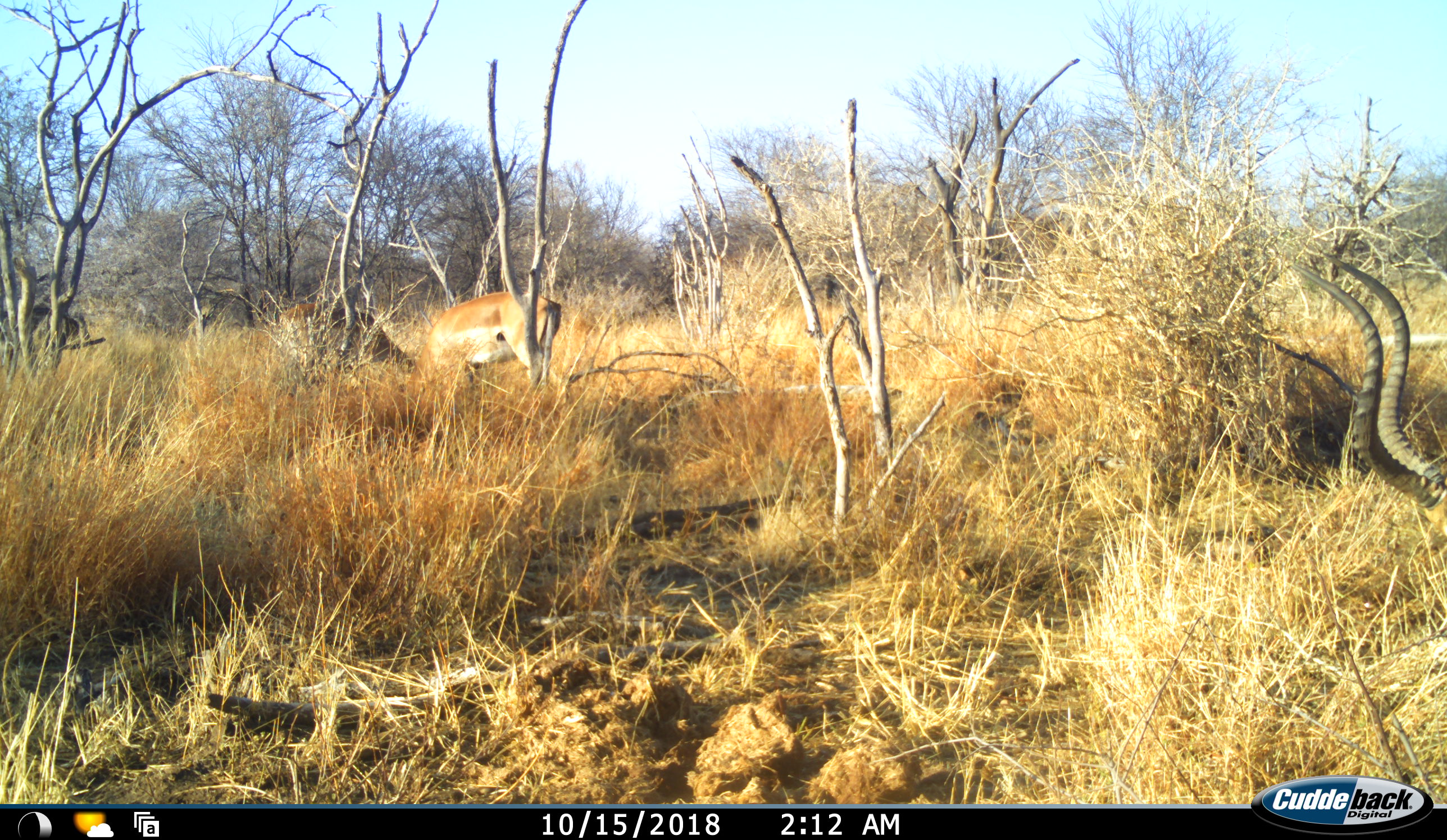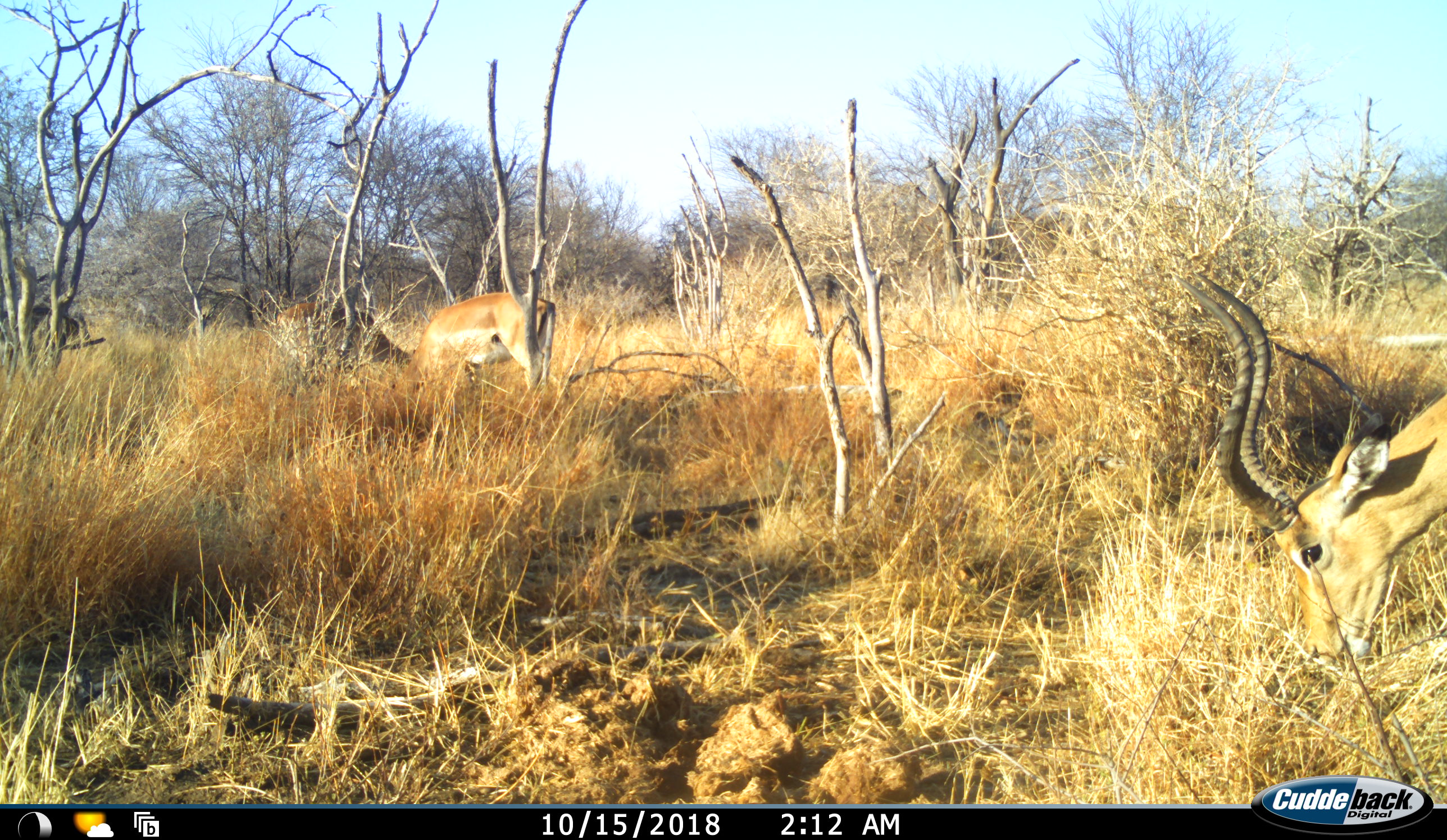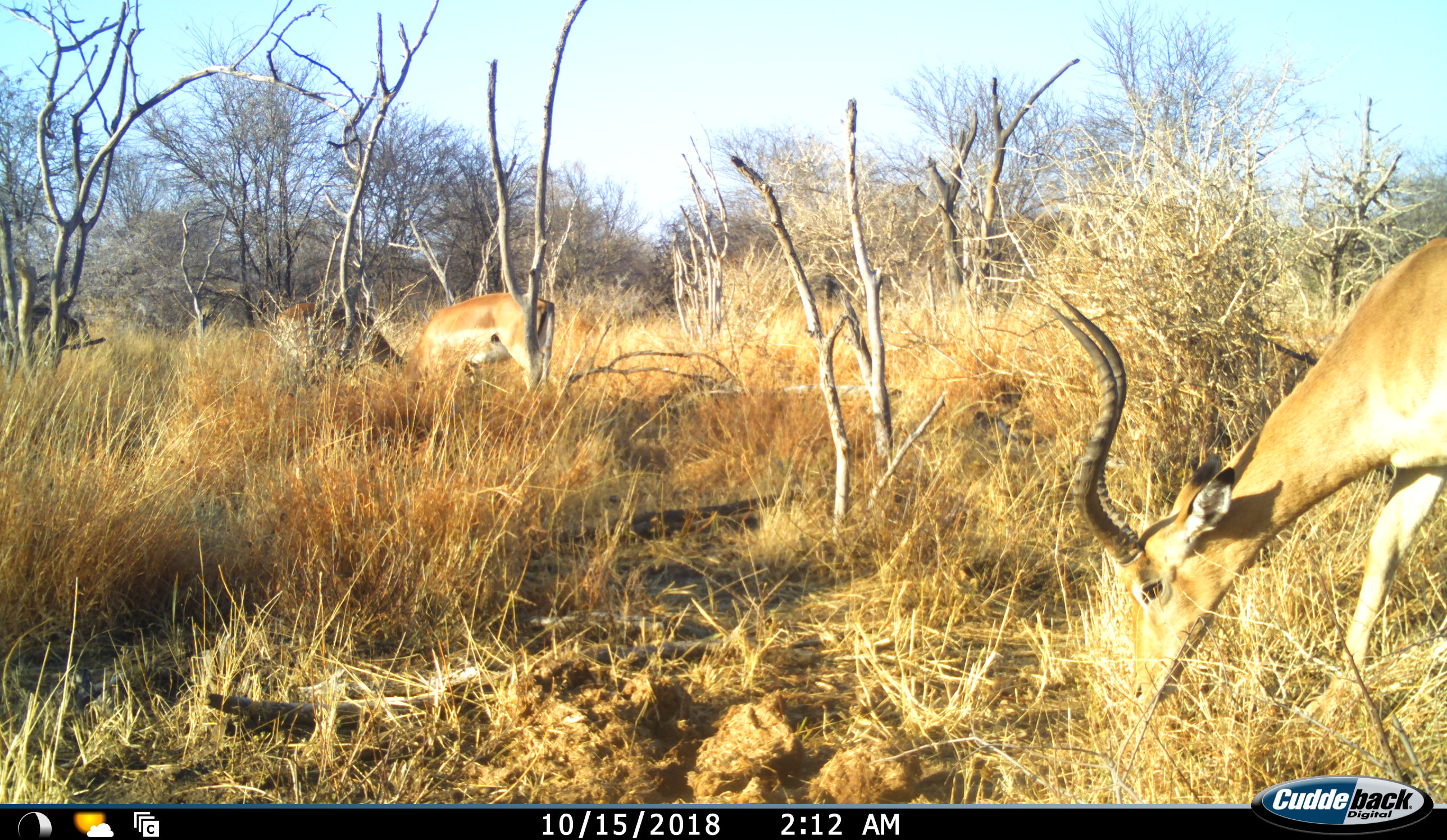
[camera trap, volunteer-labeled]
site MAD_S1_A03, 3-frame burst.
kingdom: Animalia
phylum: Chordata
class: Mammalia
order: Artiodactyla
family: Bovidae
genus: Aepyceros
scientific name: Aepyceros melampus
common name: impala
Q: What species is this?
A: Impala (Aepyceros melampus).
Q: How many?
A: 3.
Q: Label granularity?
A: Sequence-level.